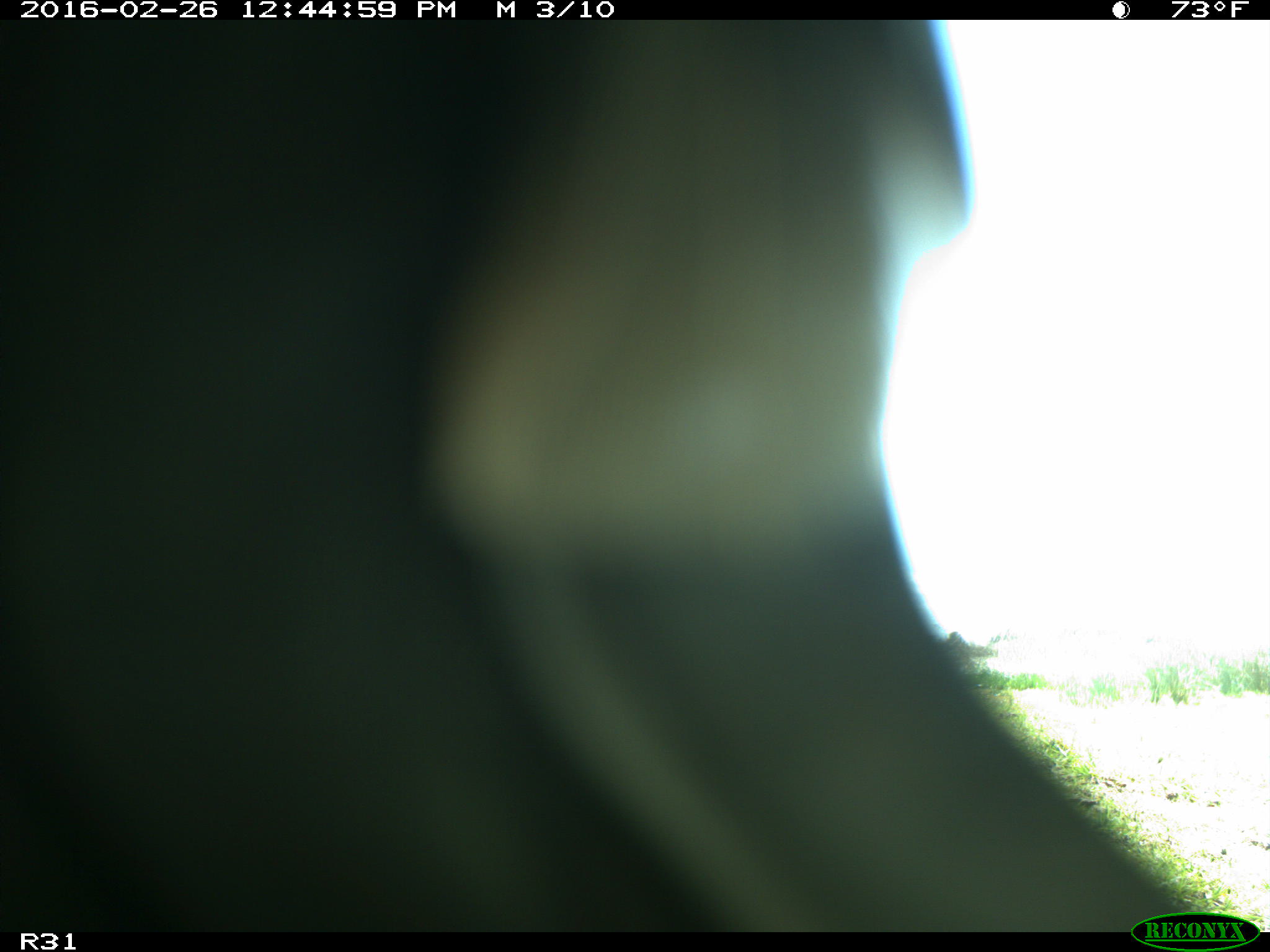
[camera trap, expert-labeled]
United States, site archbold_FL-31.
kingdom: Animalia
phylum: Chordata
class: Aves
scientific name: Aves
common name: birds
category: unidentified bird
Unidentified bird (birds) (Aves).